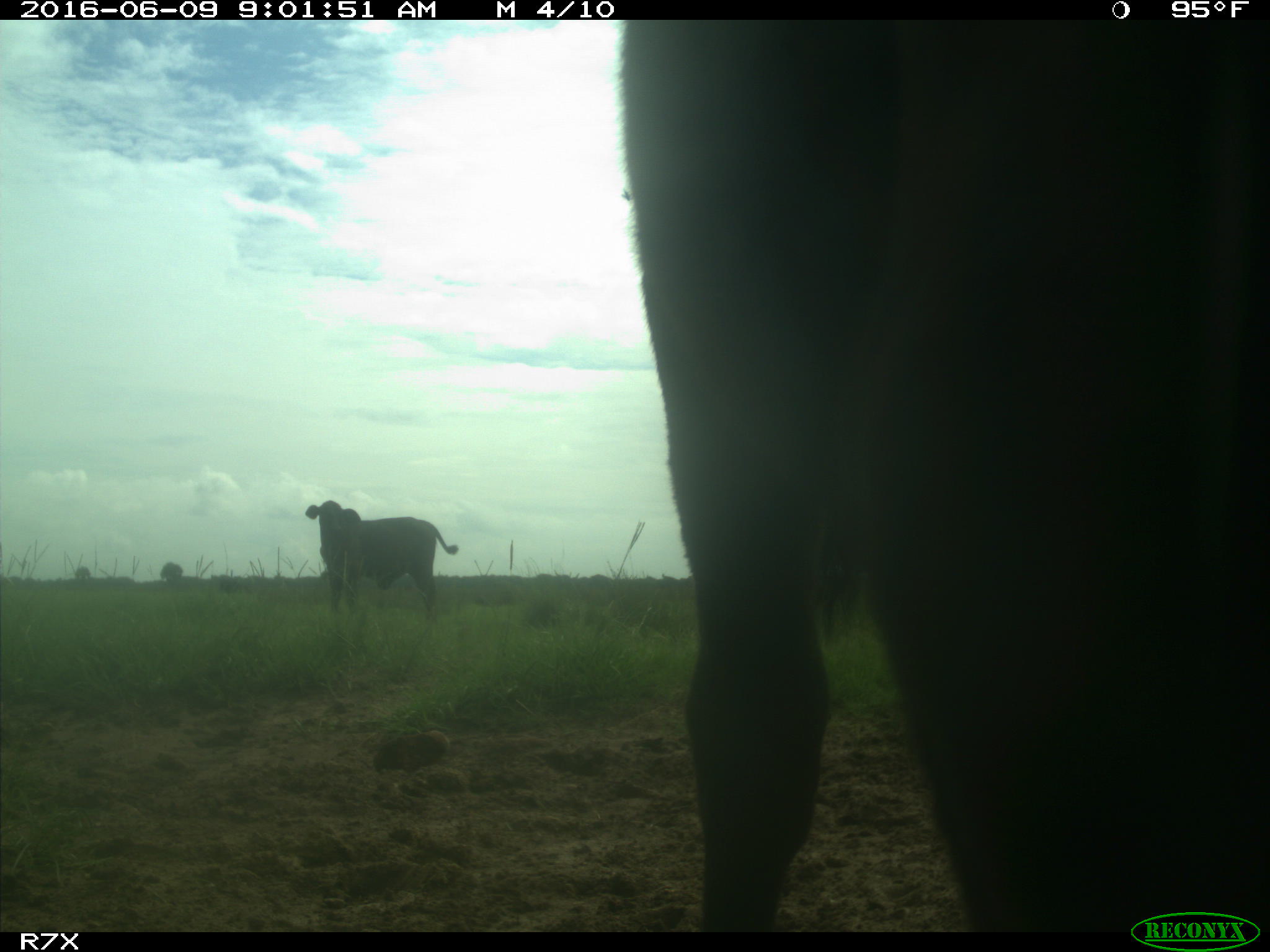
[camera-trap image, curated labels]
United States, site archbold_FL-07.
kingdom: Animalia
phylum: Chordata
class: Mammalia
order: Artiodactyla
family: Bovidae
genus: Bos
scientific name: Bos taurus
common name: domestic cow